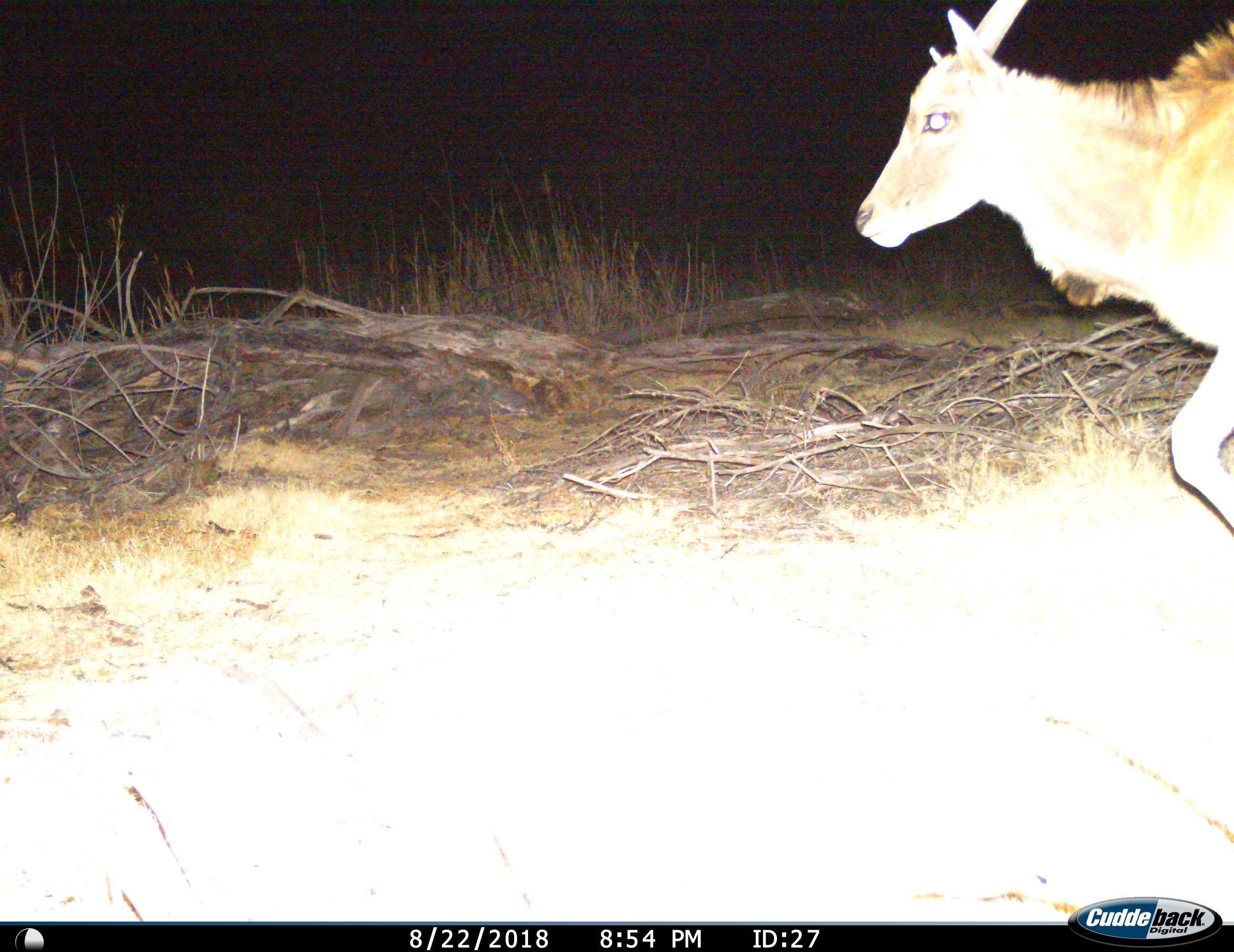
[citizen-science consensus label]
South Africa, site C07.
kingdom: Animalia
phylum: Chordata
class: Mammalia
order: Artiodactyla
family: Bovidae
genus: Tragelaphus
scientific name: Tragelaphus oryx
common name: eland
Eland (Tragelaphus oryx), count 1. Behavior (volunteer vote fractions): standing 0%, resting 0%, moving 100%, interacting 0%. Young present (vote fraction): 0%. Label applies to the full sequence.